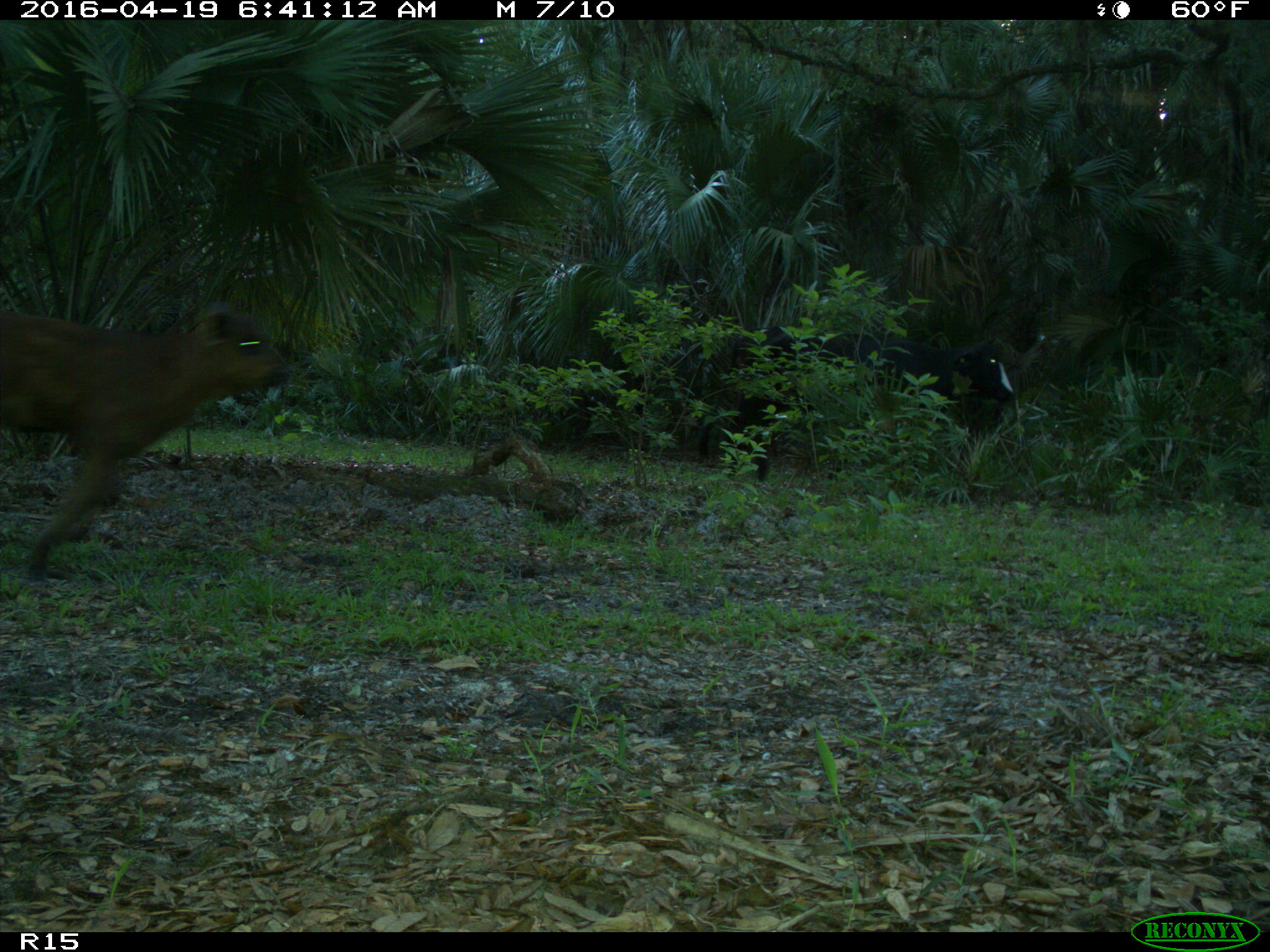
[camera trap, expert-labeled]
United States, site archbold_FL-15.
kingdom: Animalia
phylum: Chordata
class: Mammalia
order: Artiodactyla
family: Bovidae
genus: Bos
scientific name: Bos taurus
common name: domestic cow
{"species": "Bos taurus (domestic cow)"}